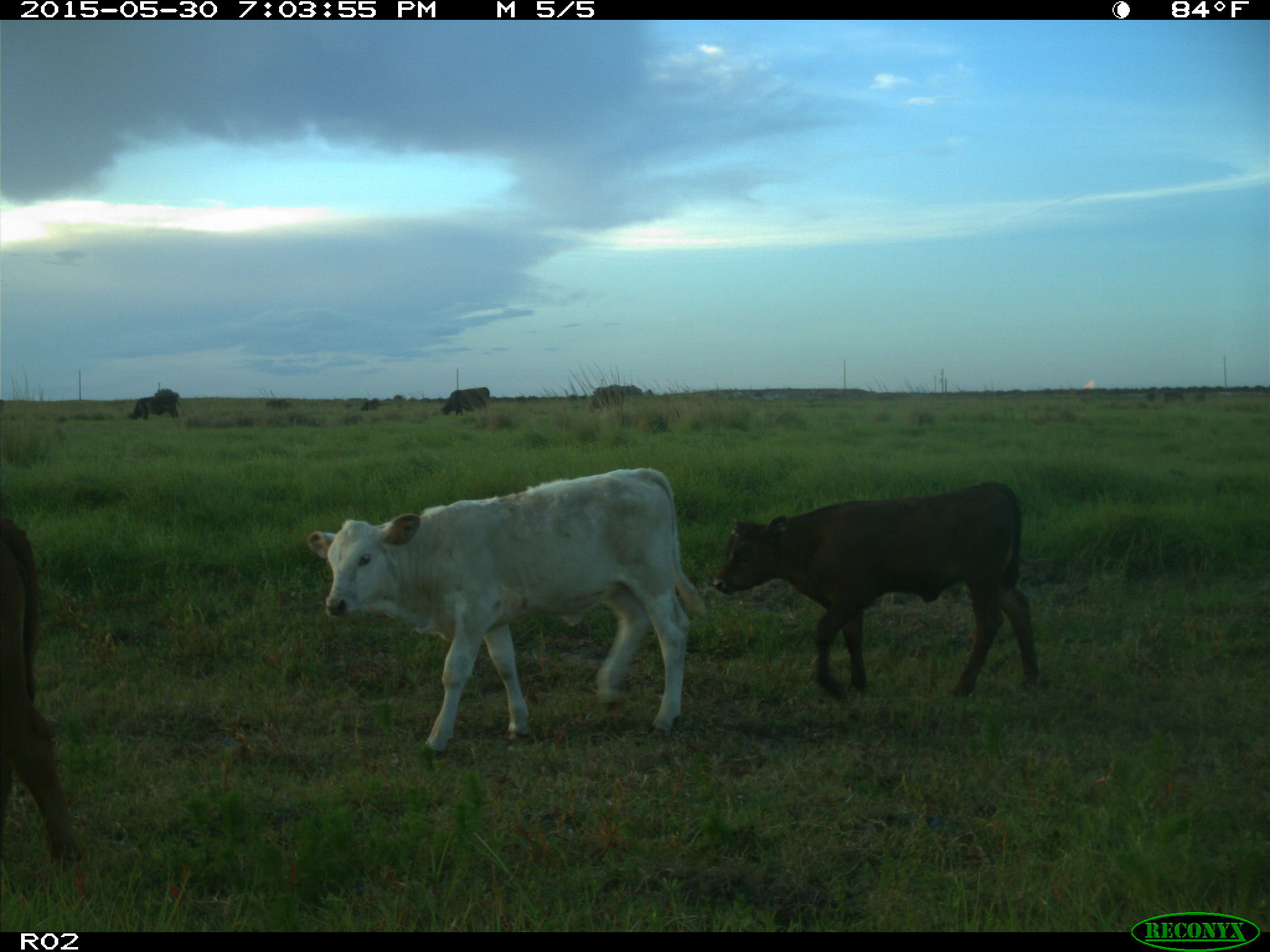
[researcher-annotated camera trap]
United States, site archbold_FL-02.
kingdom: Animalia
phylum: Chordata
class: Mammalia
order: Artiodactyla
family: Bovidae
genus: Bos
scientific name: Bos taurus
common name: domestic cow